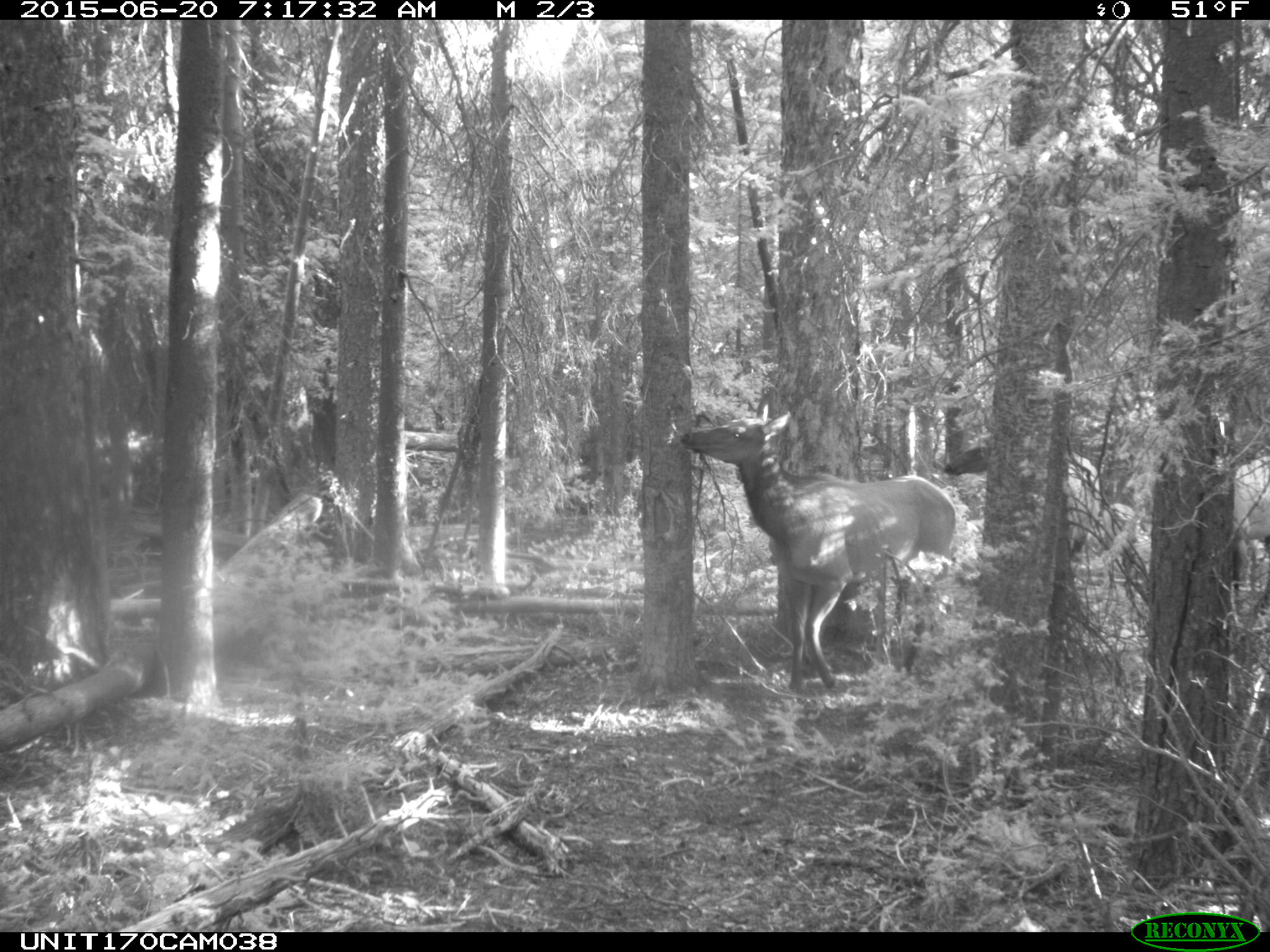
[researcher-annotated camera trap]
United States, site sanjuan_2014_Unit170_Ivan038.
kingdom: Animalia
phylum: Chordata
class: Mammalia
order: Artiodactyla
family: Cervidae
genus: Cervus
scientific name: Cervus elaphus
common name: red deer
Cervus elaphus (red deer).